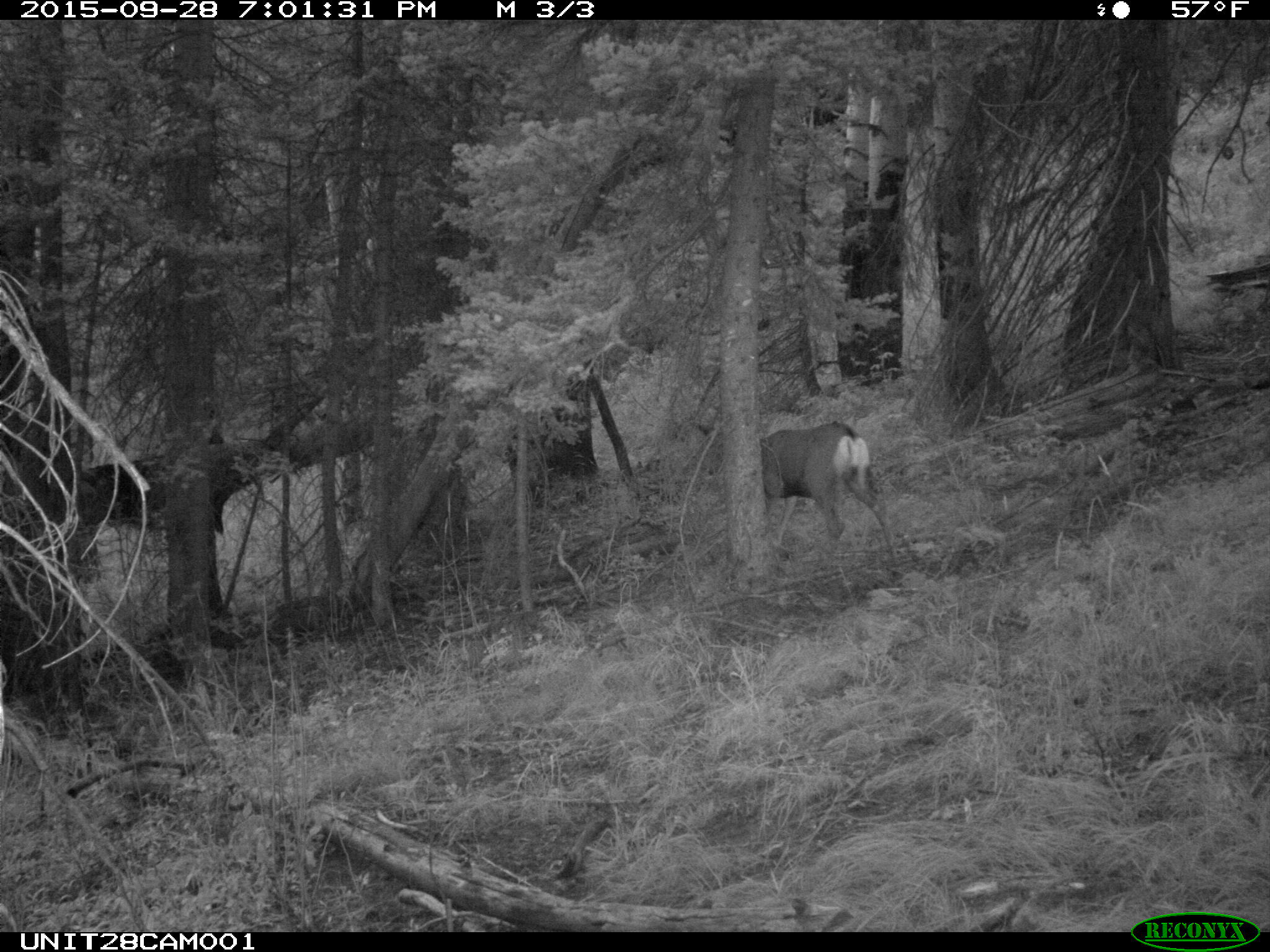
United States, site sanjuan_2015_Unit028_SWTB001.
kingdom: Animalia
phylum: Chordata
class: Mammalia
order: Artiodactyla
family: Cervidae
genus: Odocoileus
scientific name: Odocoileus hemionus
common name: mule deer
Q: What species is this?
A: Odocoileus hemionus (mule deer).